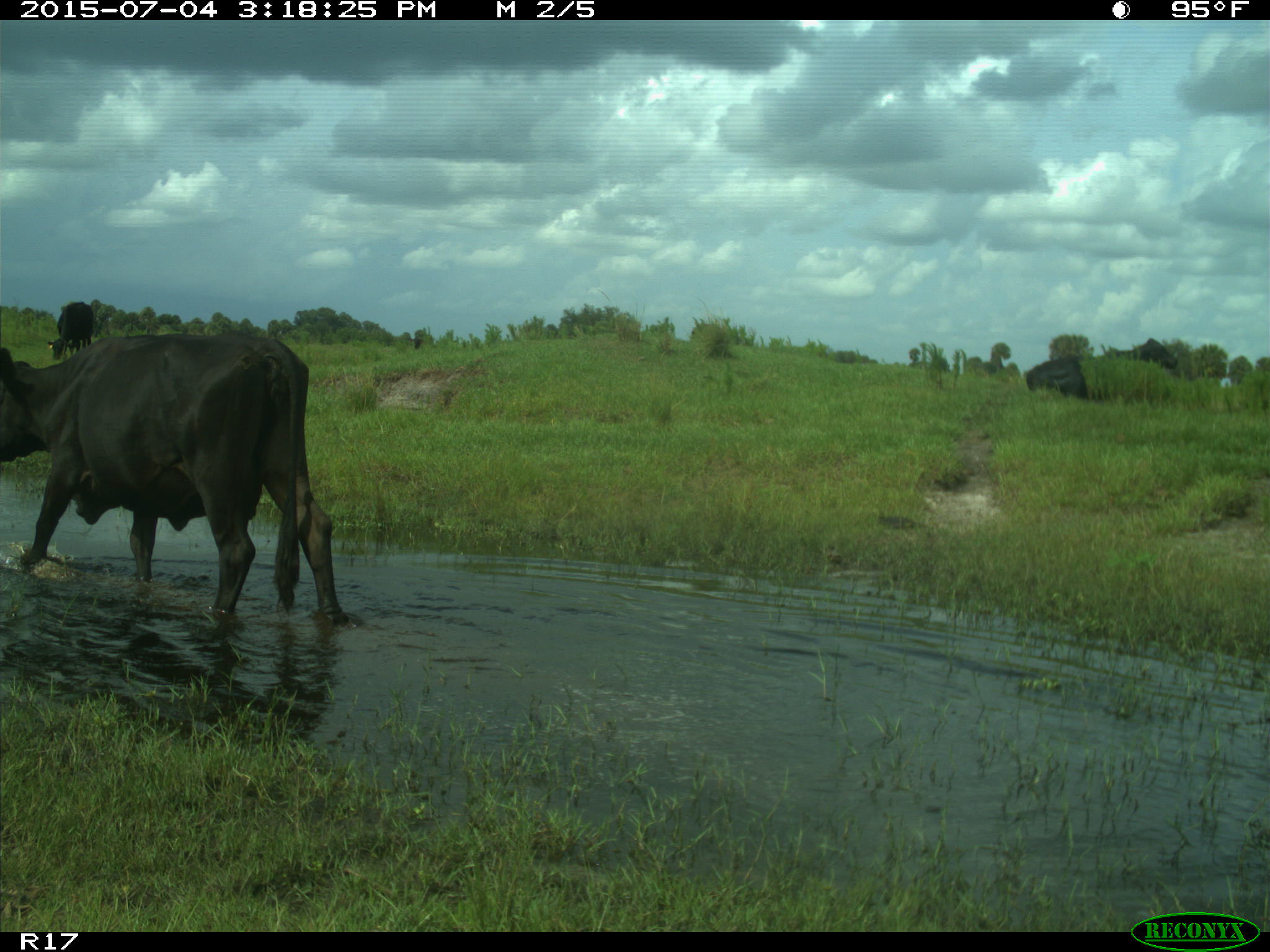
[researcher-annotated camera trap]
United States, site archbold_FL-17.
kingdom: Animalia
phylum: Chordata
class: Mammalia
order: Artiodactyla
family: Bovidae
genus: Bos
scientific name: Bos taurus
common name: domestic cow